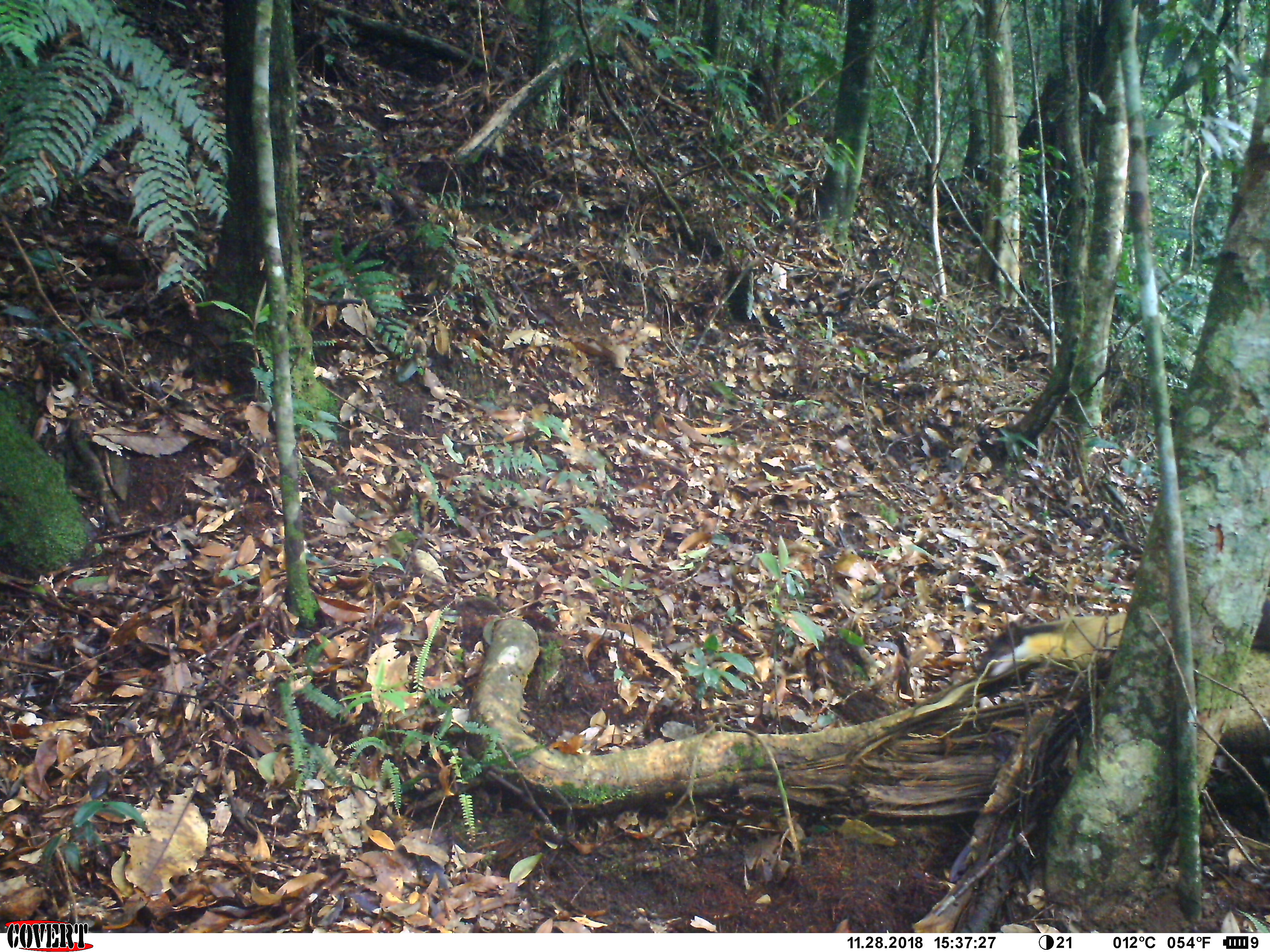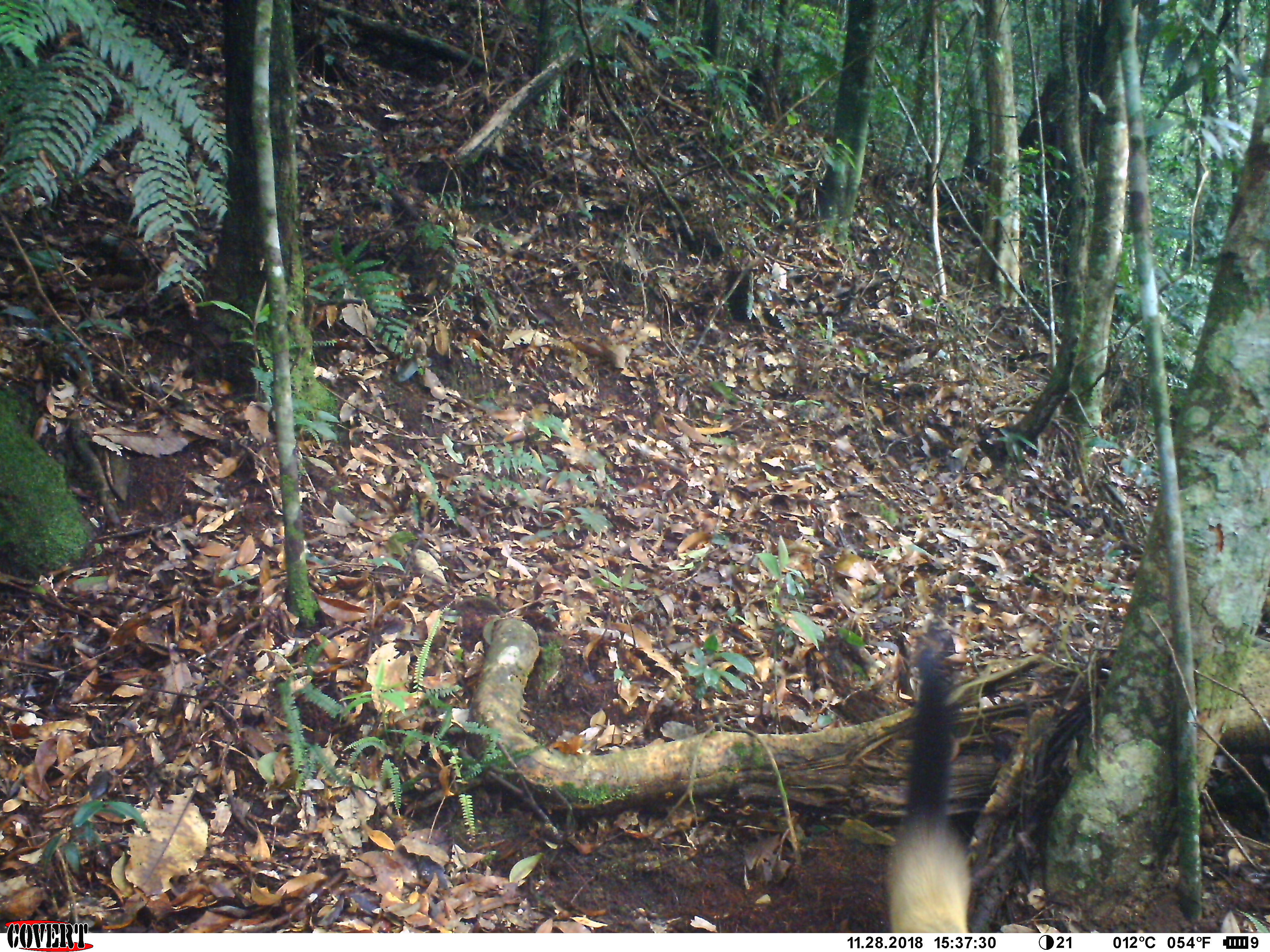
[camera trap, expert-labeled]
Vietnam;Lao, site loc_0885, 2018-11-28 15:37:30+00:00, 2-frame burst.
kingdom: Animalia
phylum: Chordata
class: Mammalia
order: Carnivora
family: Mustelidae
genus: Martes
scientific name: Martes flavigula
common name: yellow-throated marten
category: yellow throated marten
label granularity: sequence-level